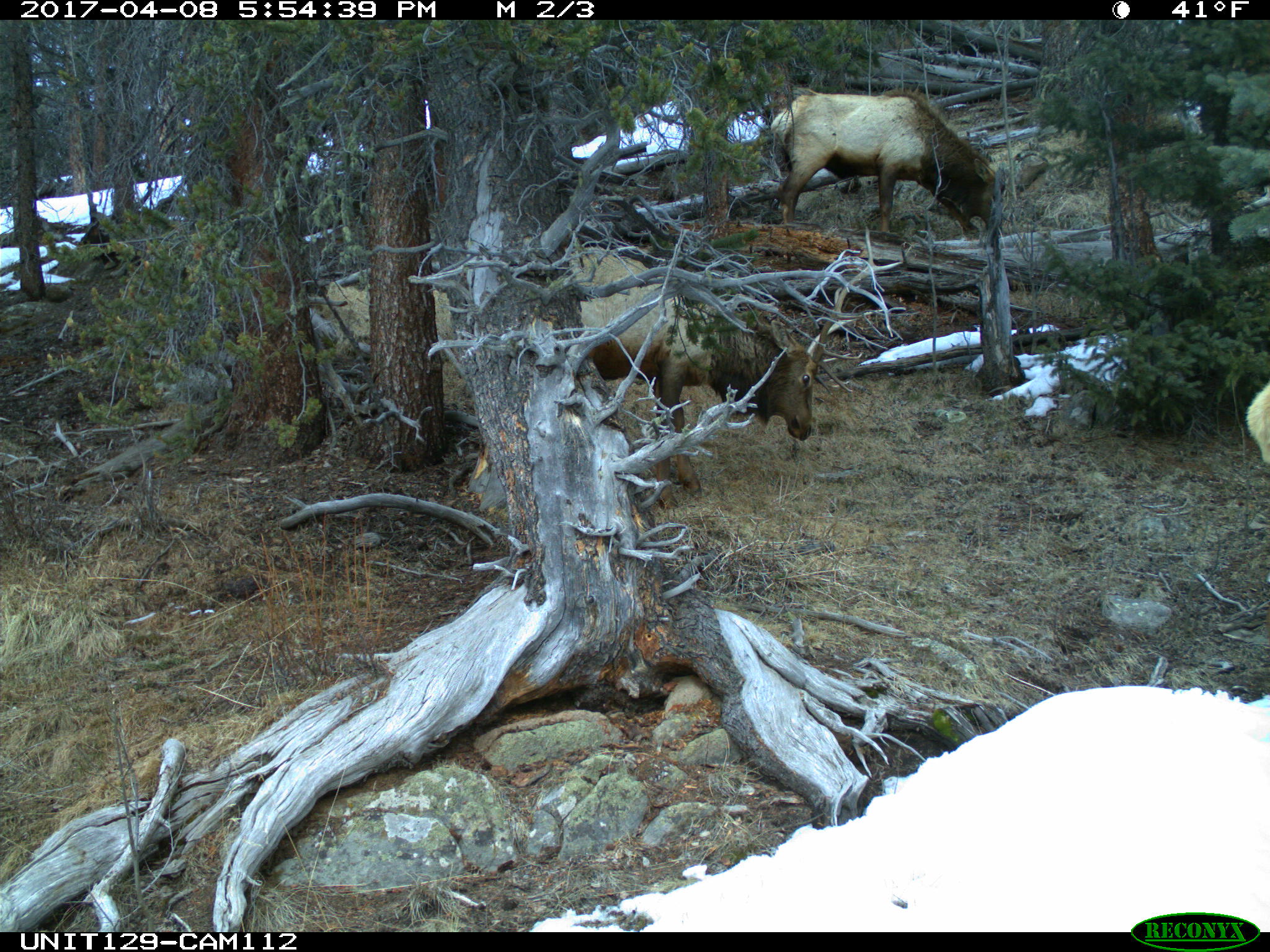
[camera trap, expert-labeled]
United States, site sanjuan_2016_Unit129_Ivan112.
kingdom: Animalia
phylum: Chordata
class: Mammalia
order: Artiodactyla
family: Cervidae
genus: Cervus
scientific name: Cervus elaphus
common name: red deer